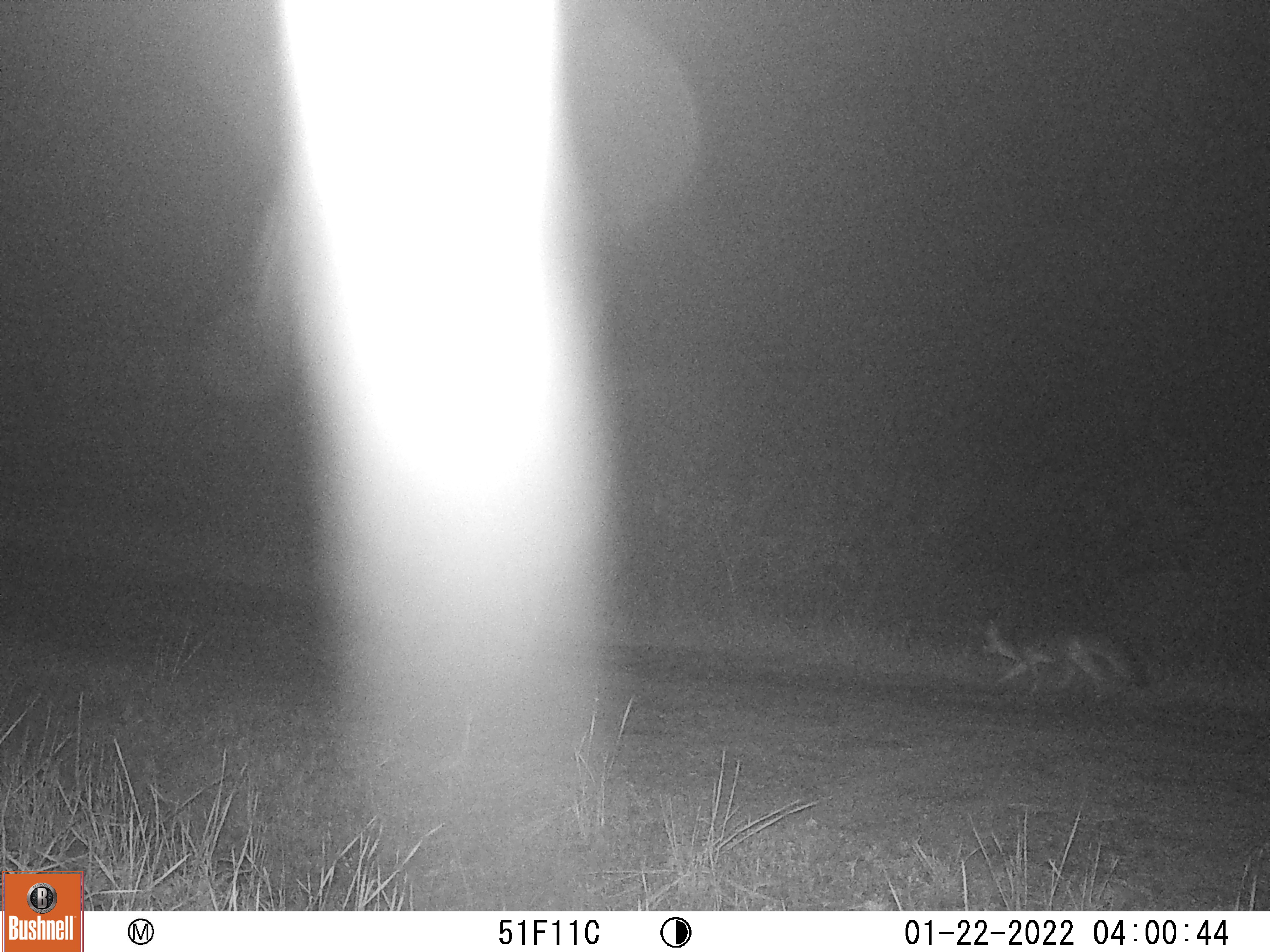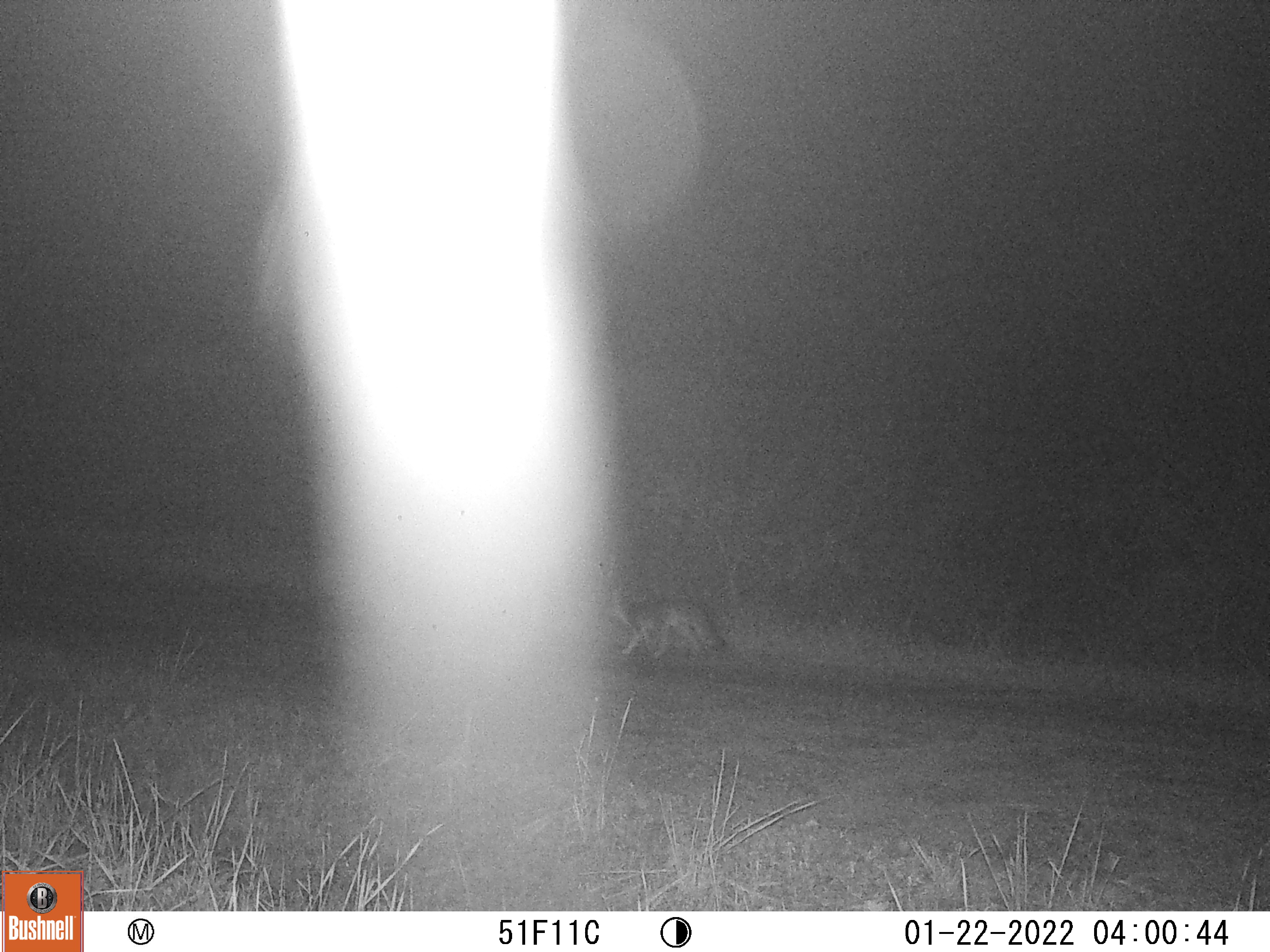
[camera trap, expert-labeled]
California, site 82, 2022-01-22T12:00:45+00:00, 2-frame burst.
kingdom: Animalia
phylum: Chordata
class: Mammalia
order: Carnivora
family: Canidae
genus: Urocyon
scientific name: Urocyon cinereoargenteus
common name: gray fox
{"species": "gray fox (Urocyon cinereoargenteus)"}